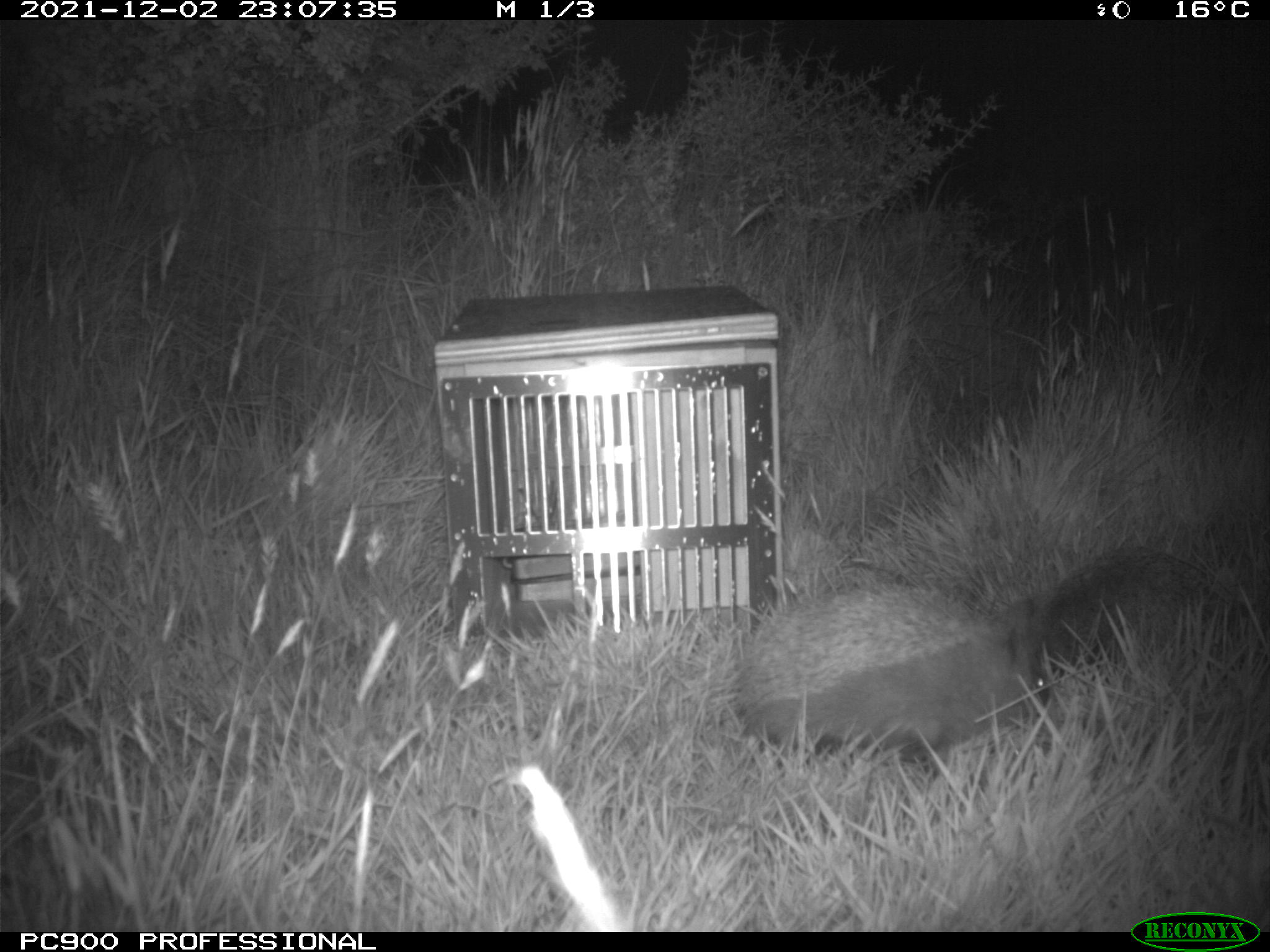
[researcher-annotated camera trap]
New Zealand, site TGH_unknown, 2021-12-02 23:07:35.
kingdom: Animalia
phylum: Chordata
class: Mammalia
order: Eulipotyphla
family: Erinaceidae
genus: Erinaceus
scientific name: Erinaceus europaeus europaeus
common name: european hedgehog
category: hedgehog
Hedgehog (european hedgehog) (Erinaceus europaeus europaeus).